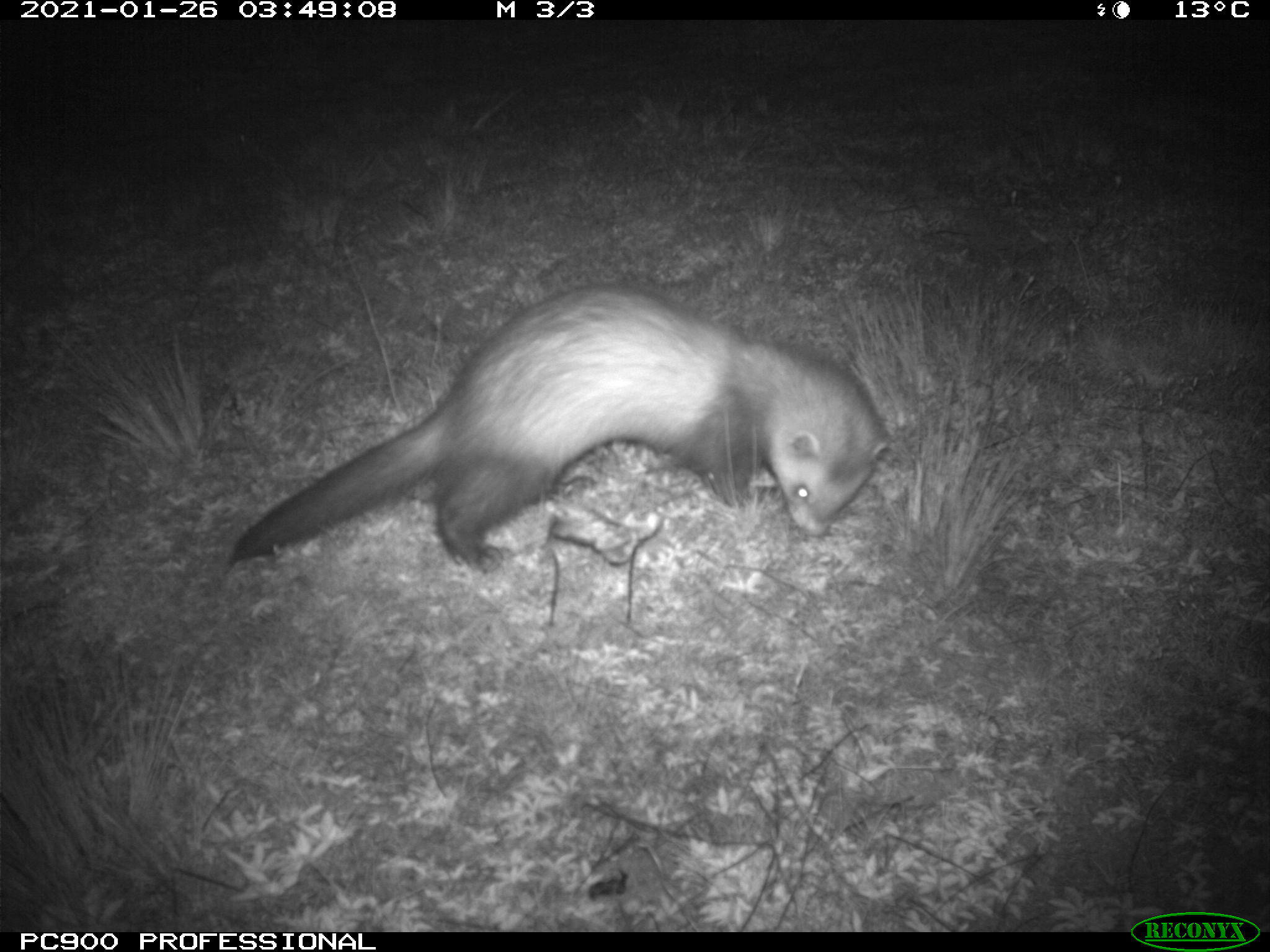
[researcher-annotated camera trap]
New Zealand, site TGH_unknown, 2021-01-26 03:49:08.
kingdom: Animalia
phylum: Chordata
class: Mammalia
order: Carnivora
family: Mustelidae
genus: Mustela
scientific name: Mustela furo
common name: ferret